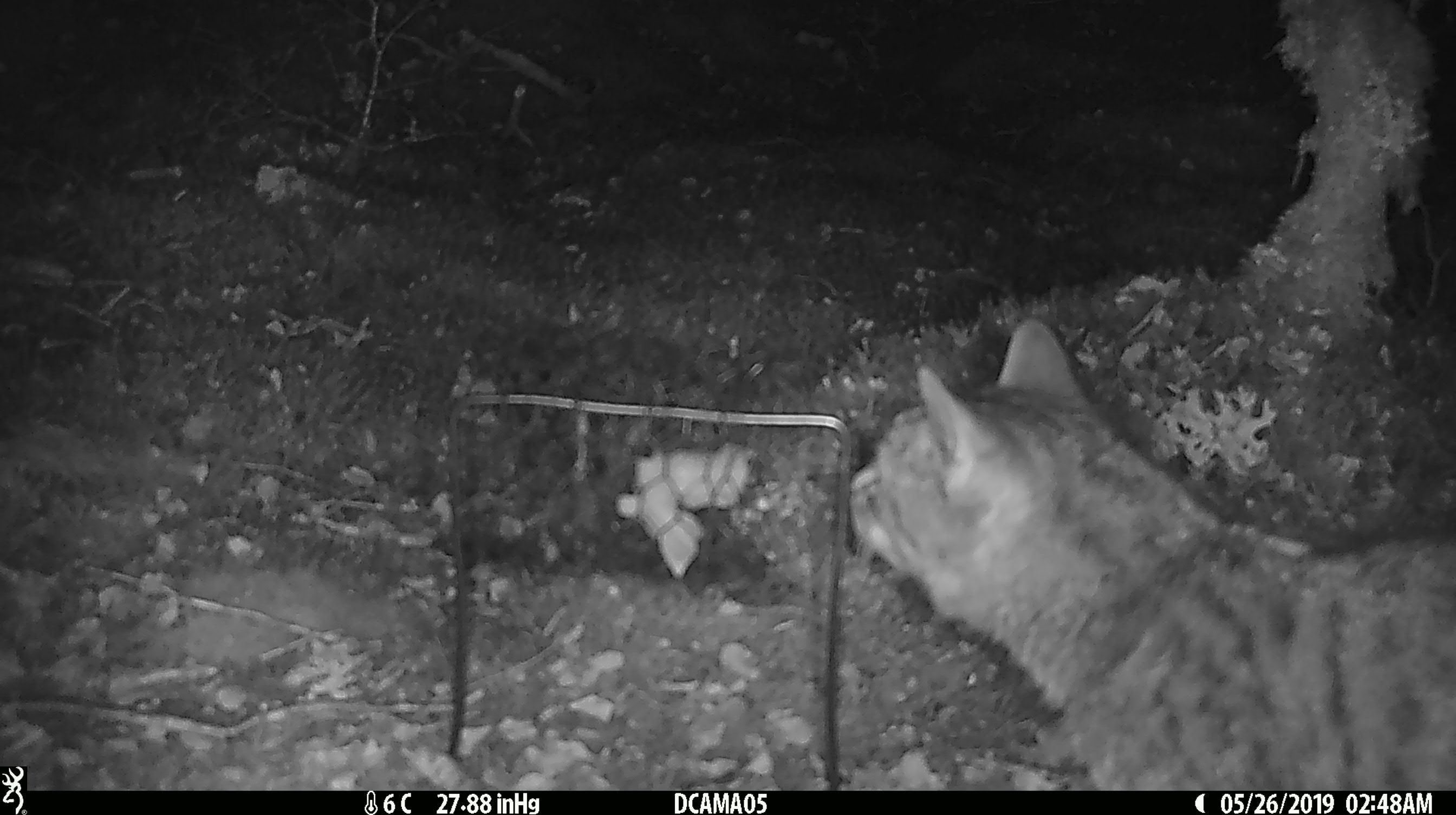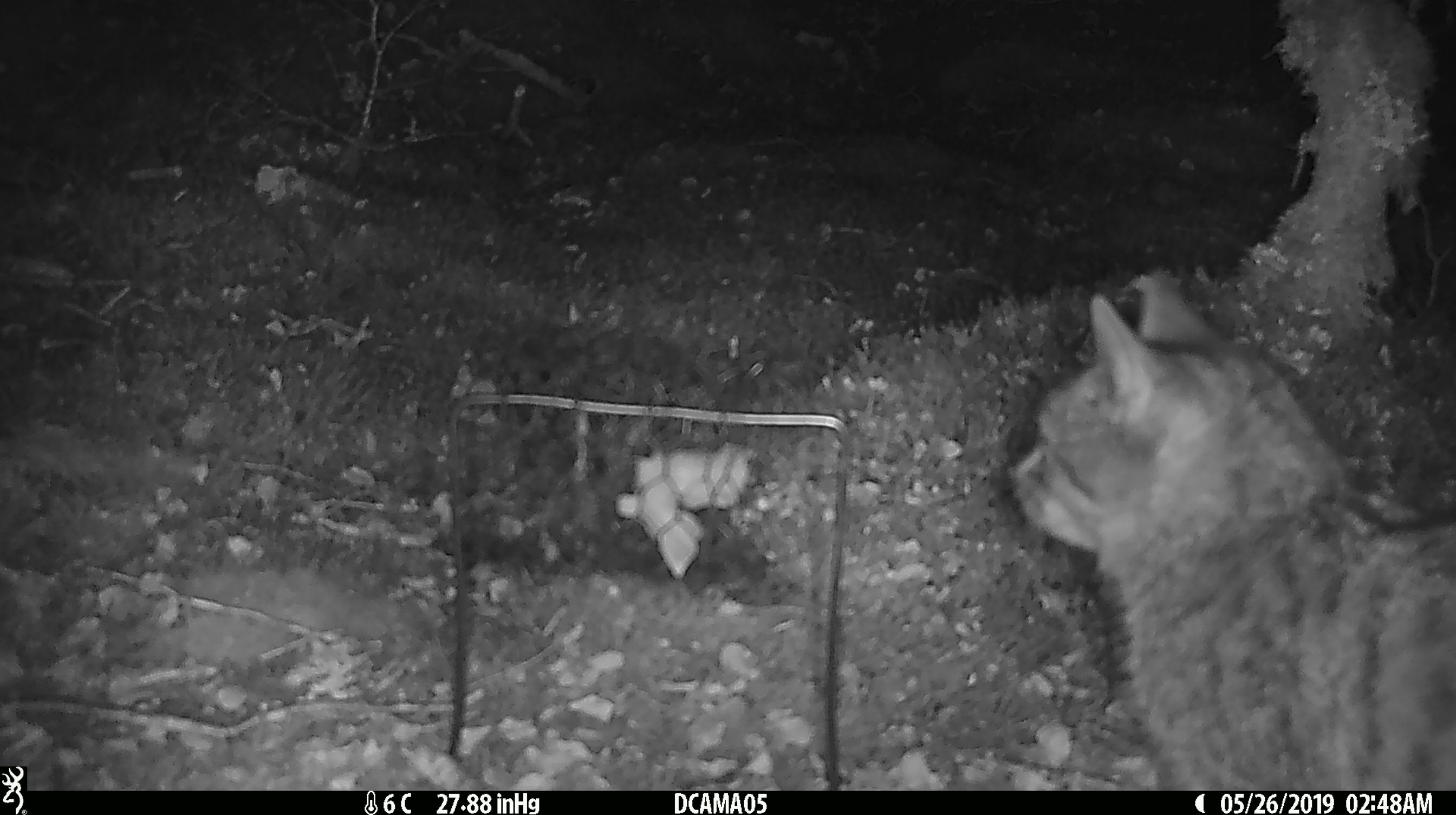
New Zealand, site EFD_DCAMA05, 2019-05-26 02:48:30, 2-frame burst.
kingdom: Animalia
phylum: Chordata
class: Mammalia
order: Carnivora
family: Felidae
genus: Felis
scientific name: Felis catus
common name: domestic cat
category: cat